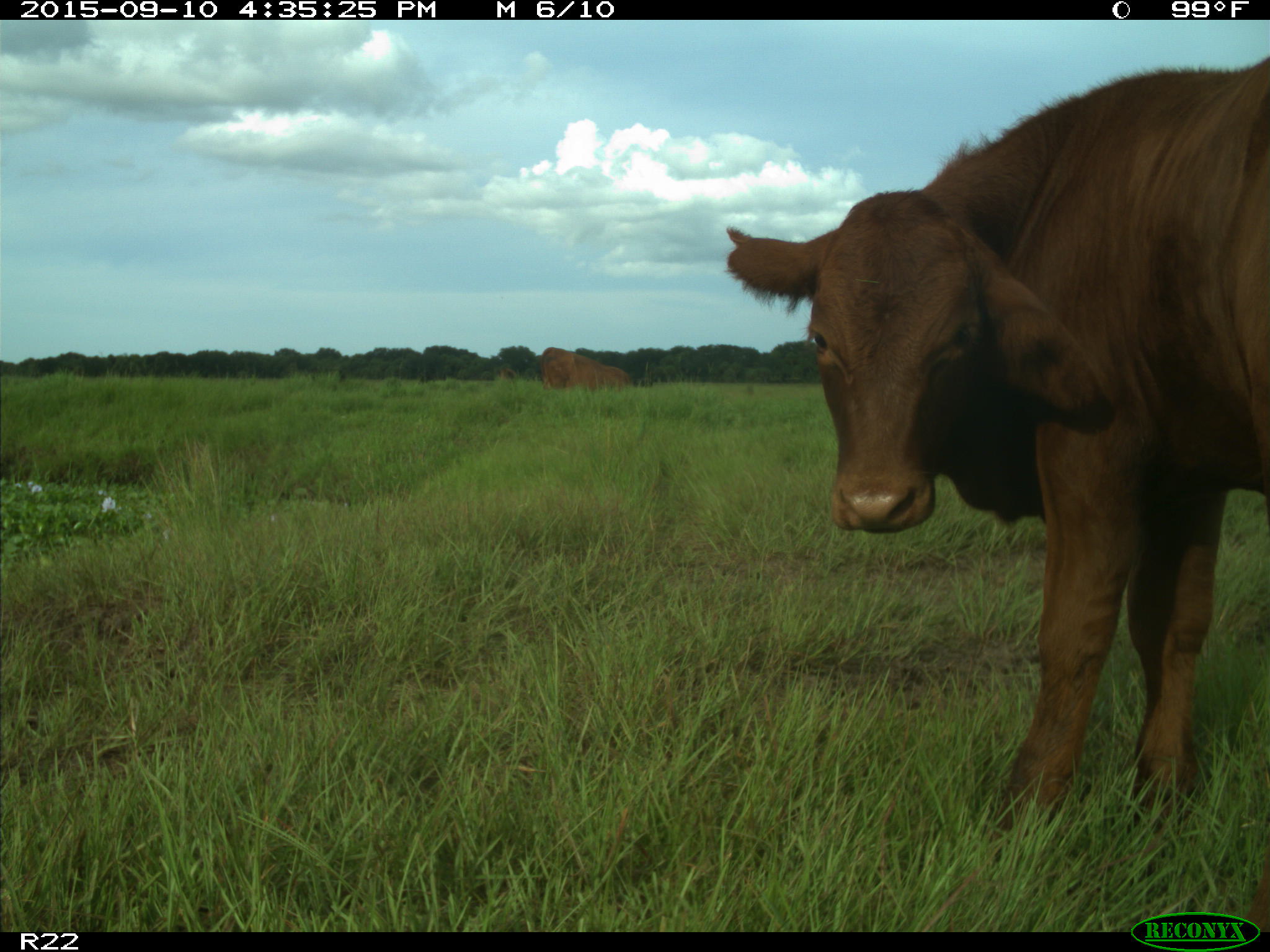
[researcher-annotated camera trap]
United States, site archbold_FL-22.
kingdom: Animalia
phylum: Chordata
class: Mammalia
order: Artiodactyla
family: Bovidae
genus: Bos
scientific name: Bos taurus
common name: domestic cow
Bos taurus (domestic cow).